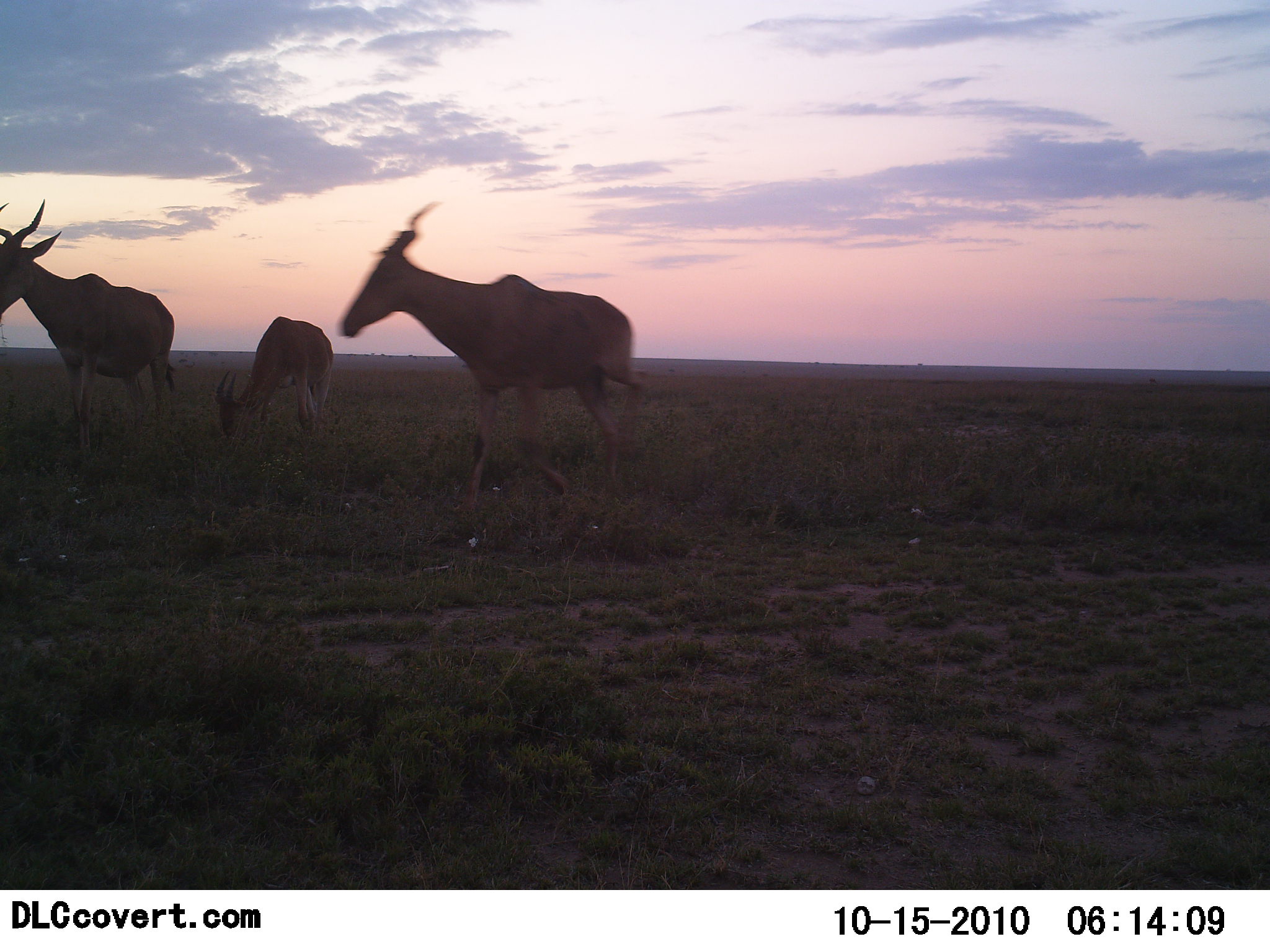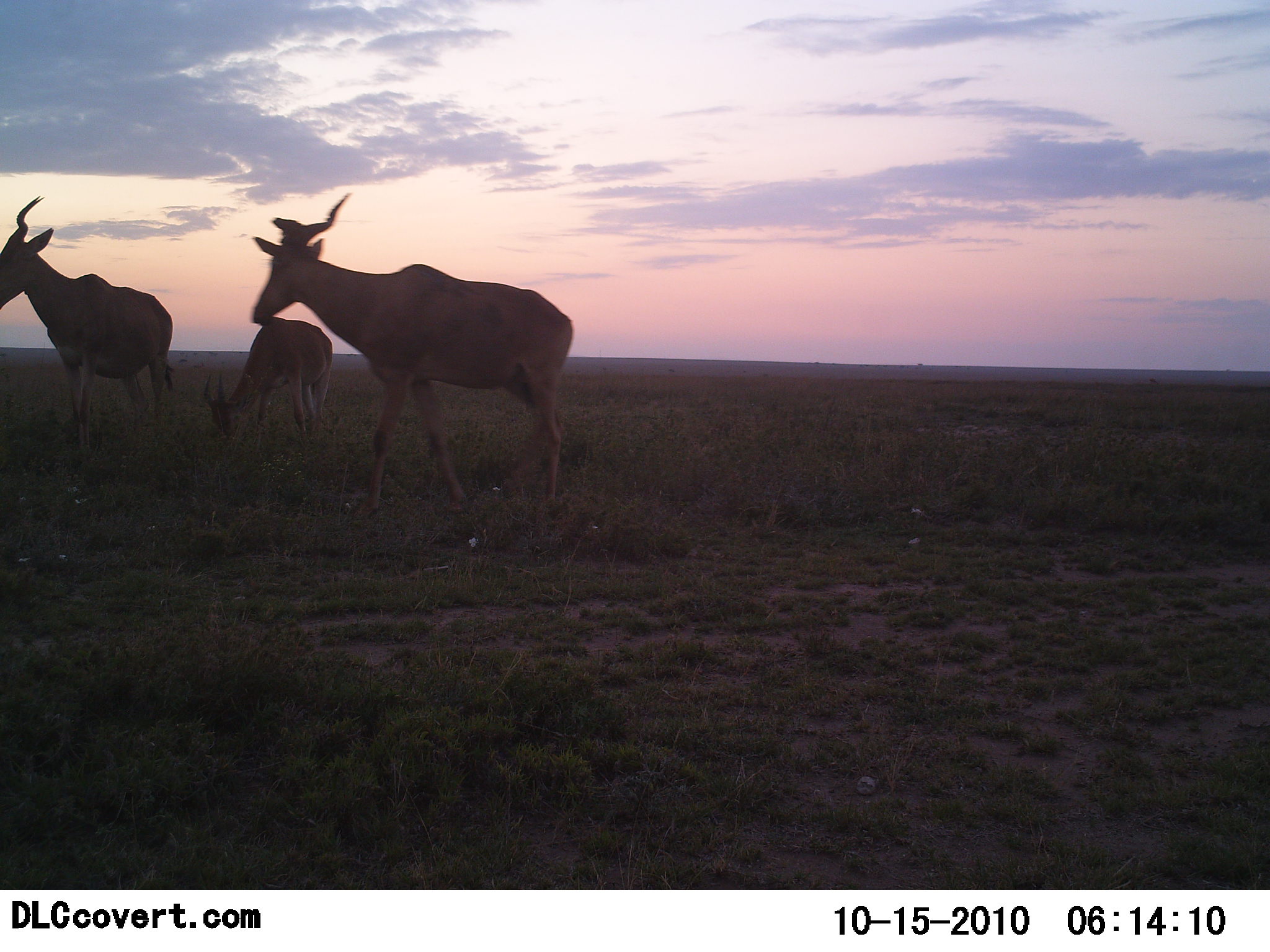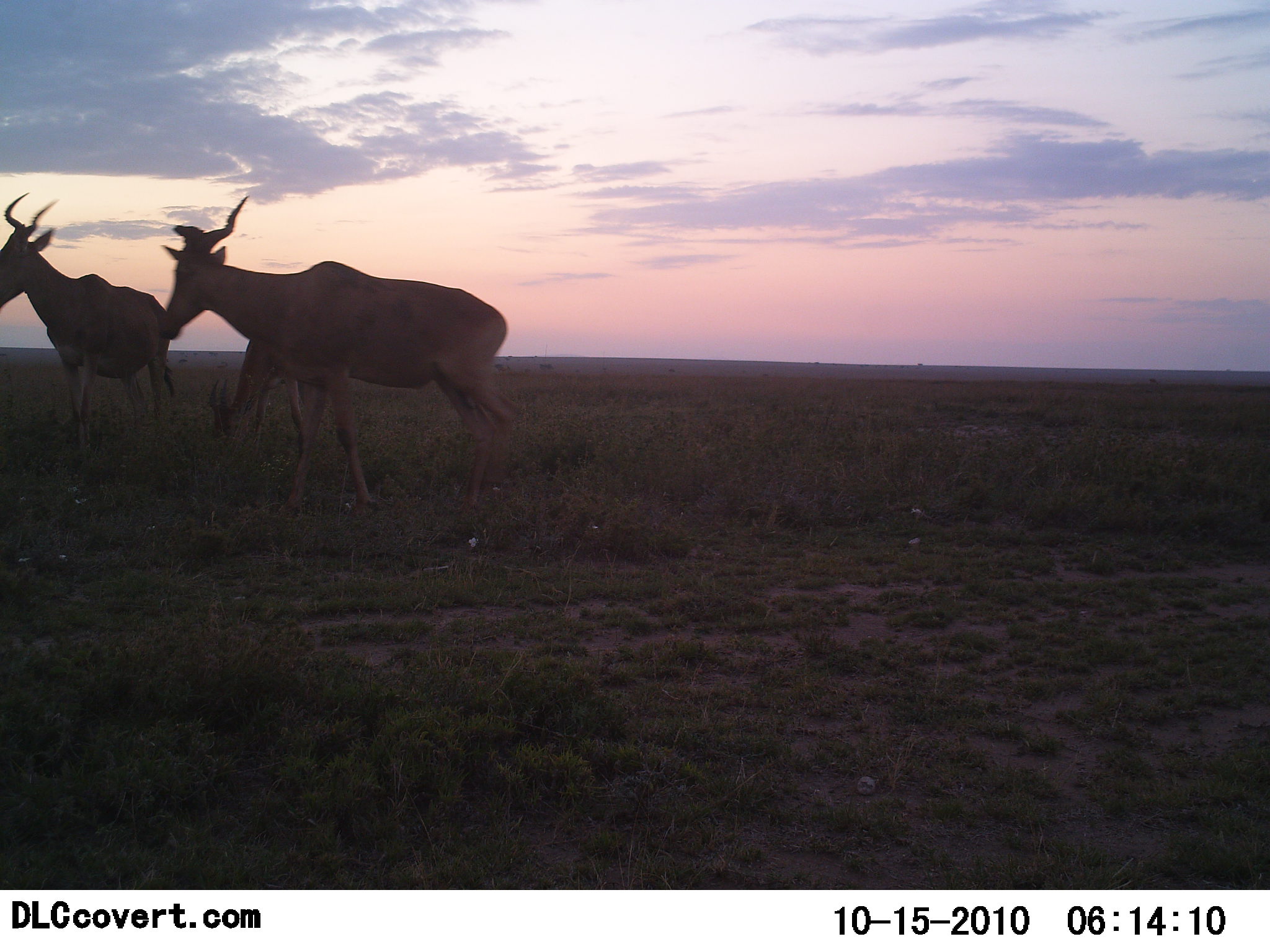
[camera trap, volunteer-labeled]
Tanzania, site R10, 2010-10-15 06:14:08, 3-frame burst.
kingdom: Animalia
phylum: Chordata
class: Mammalia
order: Artiodactyla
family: Bovidae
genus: Alcelaphus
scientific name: Alcelaphus buselaphus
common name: hartebeest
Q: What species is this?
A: Hartebeest (Alcelaphus buselaphus).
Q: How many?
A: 3.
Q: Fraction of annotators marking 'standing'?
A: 54%.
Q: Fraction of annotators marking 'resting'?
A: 0%.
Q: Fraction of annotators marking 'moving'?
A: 77%.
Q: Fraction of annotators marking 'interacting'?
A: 0%.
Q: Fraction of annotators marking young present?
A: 23%.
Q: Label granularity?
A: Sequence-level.